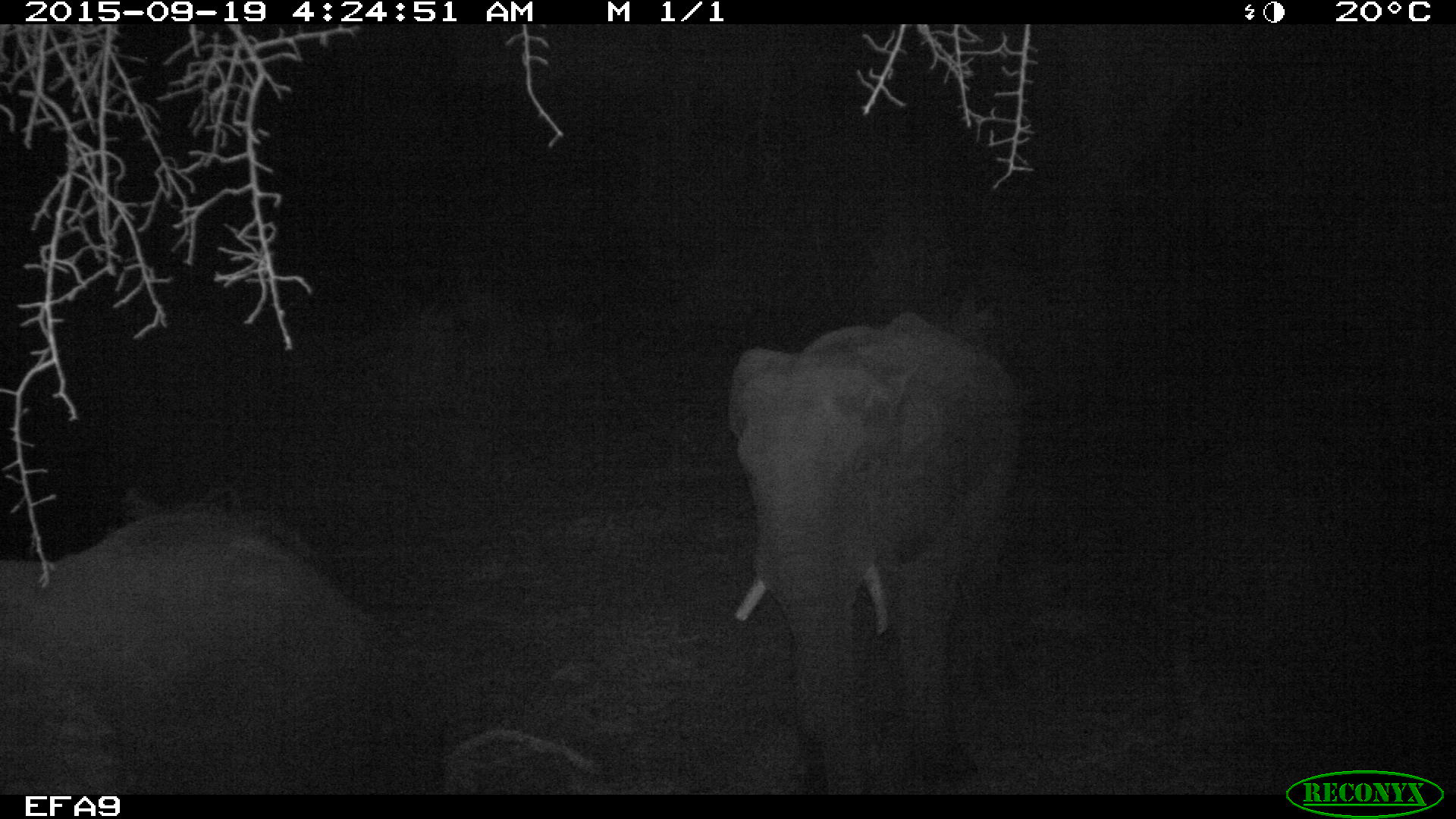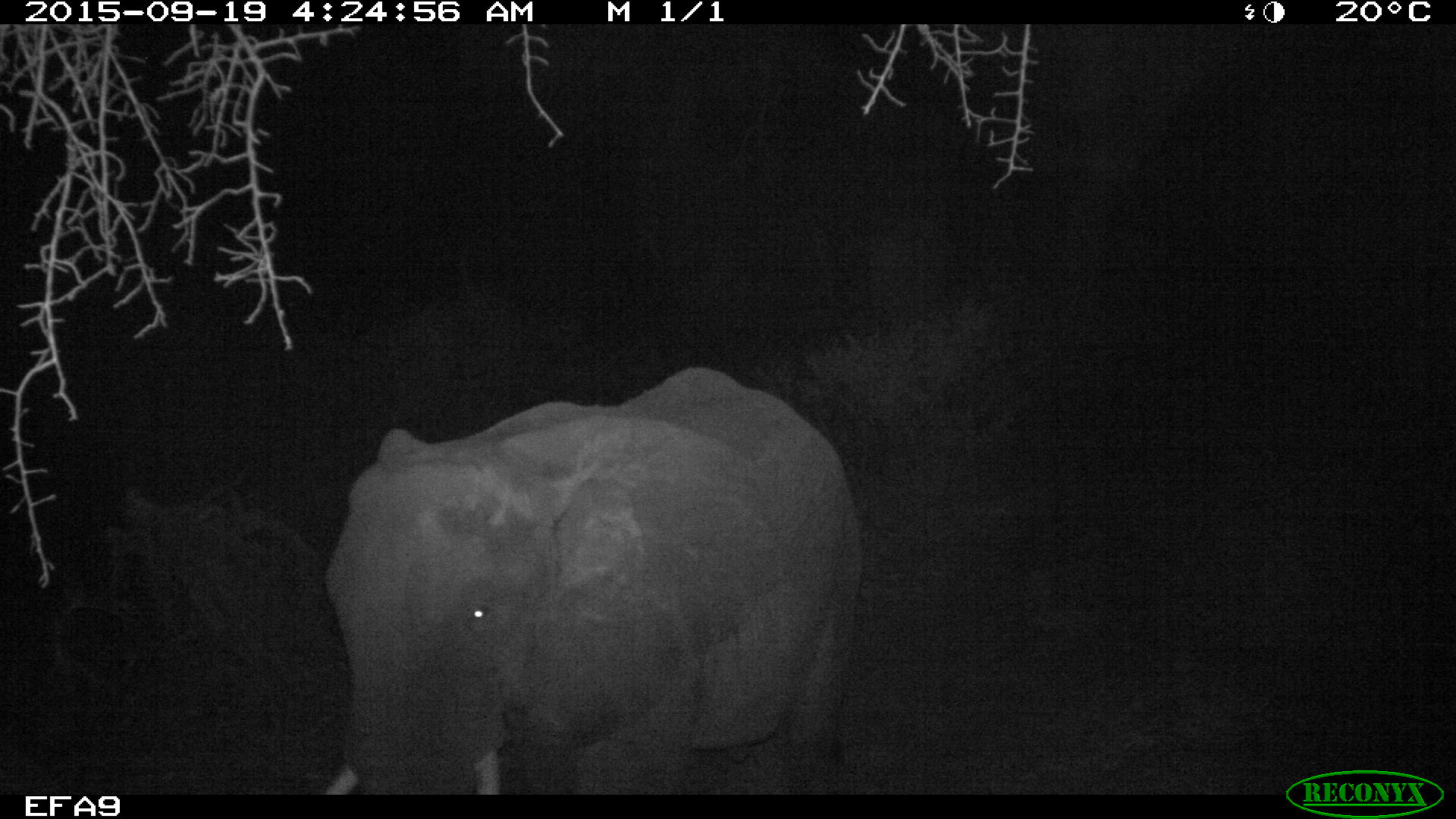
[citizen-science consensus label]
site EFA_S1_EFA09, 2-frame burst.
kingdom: Animalia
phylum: Chordata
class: Mammalia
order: Proboscidea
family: Elephantidae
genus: Loxodonta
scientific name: Loxodonta africana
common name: african bush elephant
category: elephant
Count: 2.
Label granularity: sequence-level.